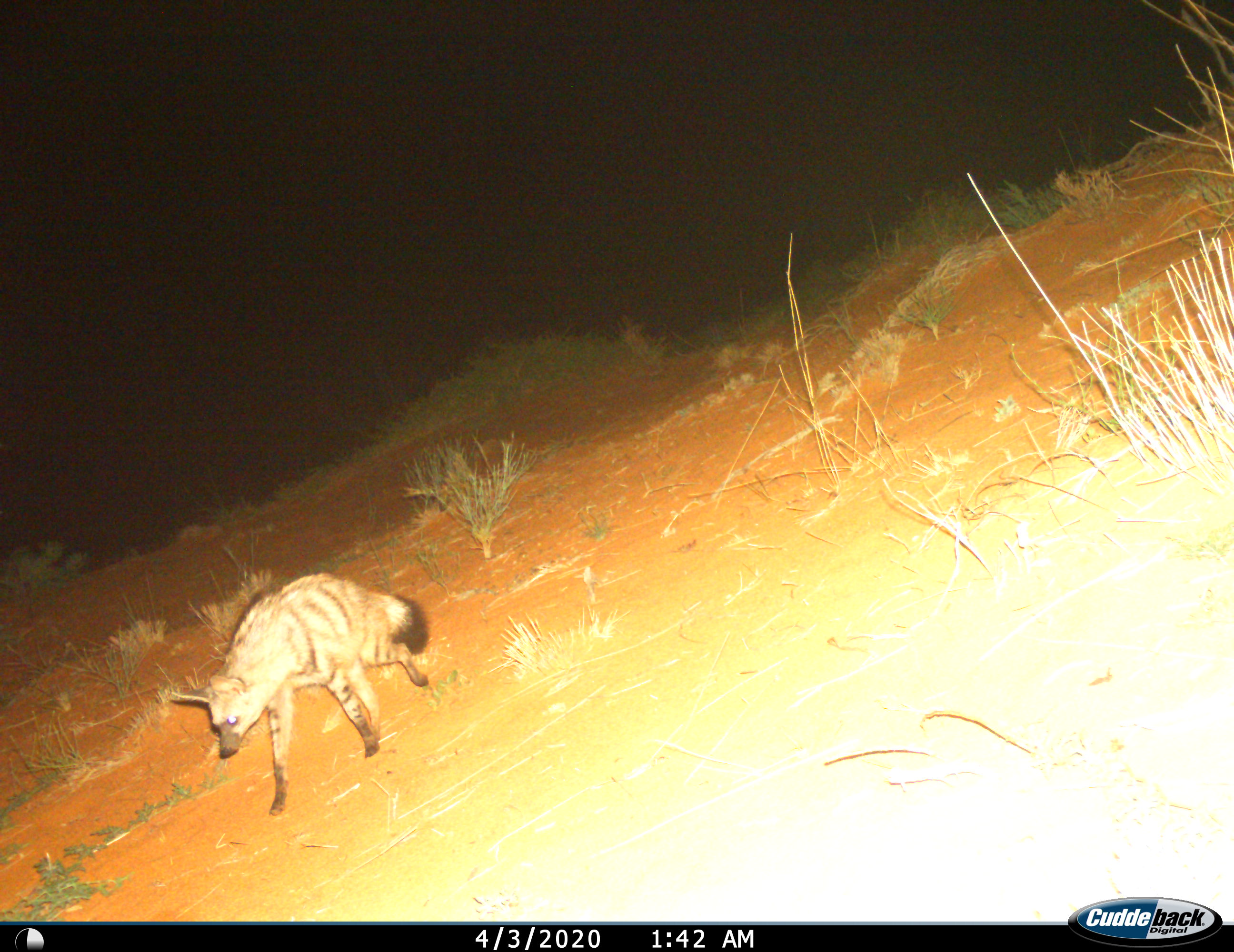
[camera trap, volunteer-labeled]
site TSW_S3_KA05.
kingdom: Animalia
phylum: Chordata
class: Mammalia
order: Carnivora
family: Hyaenidae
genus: Proteles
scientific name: Proteles cristatus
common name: aardwolf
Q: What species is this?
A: Aardwolf (Proteles cristatus).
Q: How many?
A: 1.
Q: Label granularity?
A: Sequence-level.